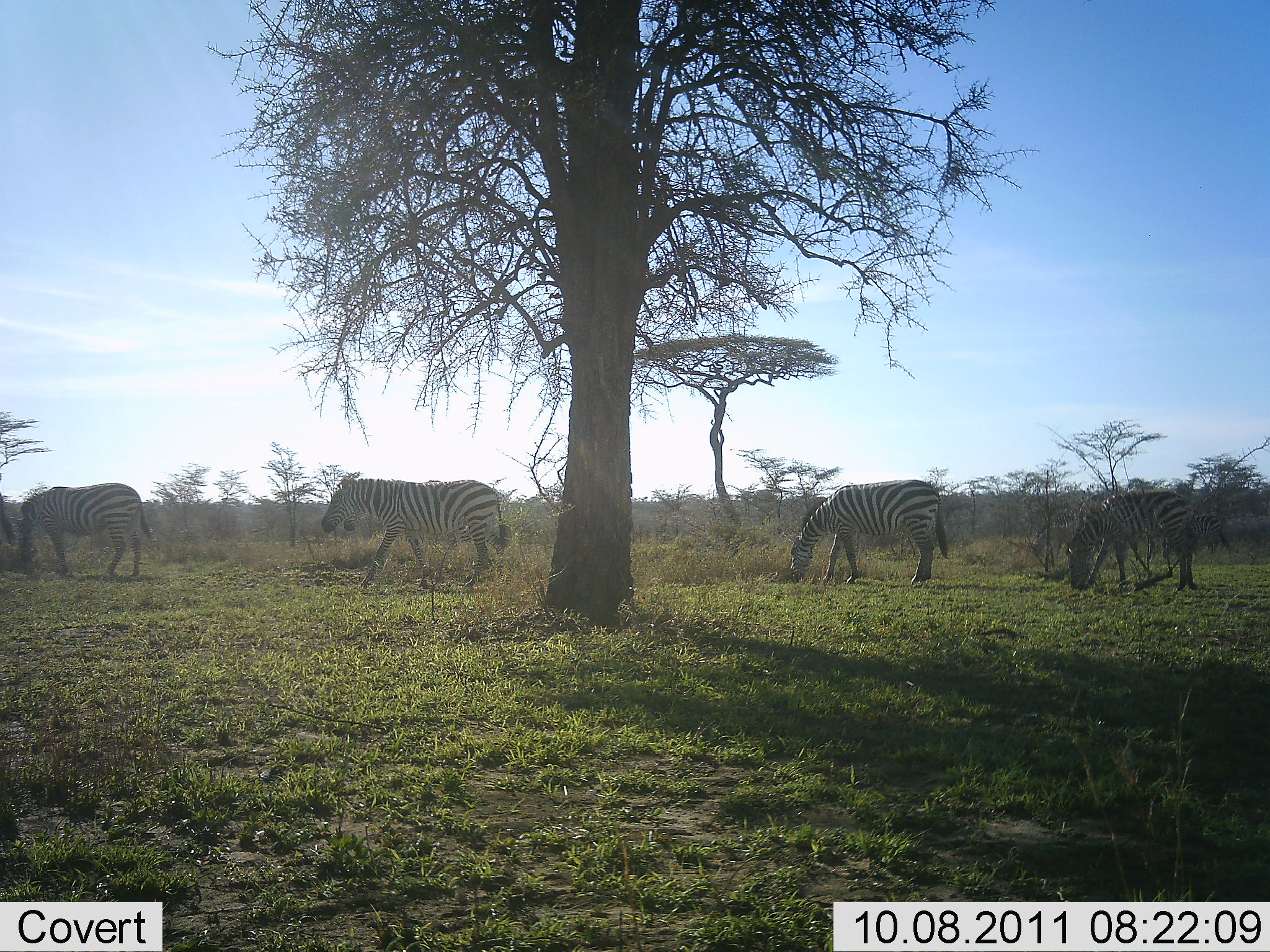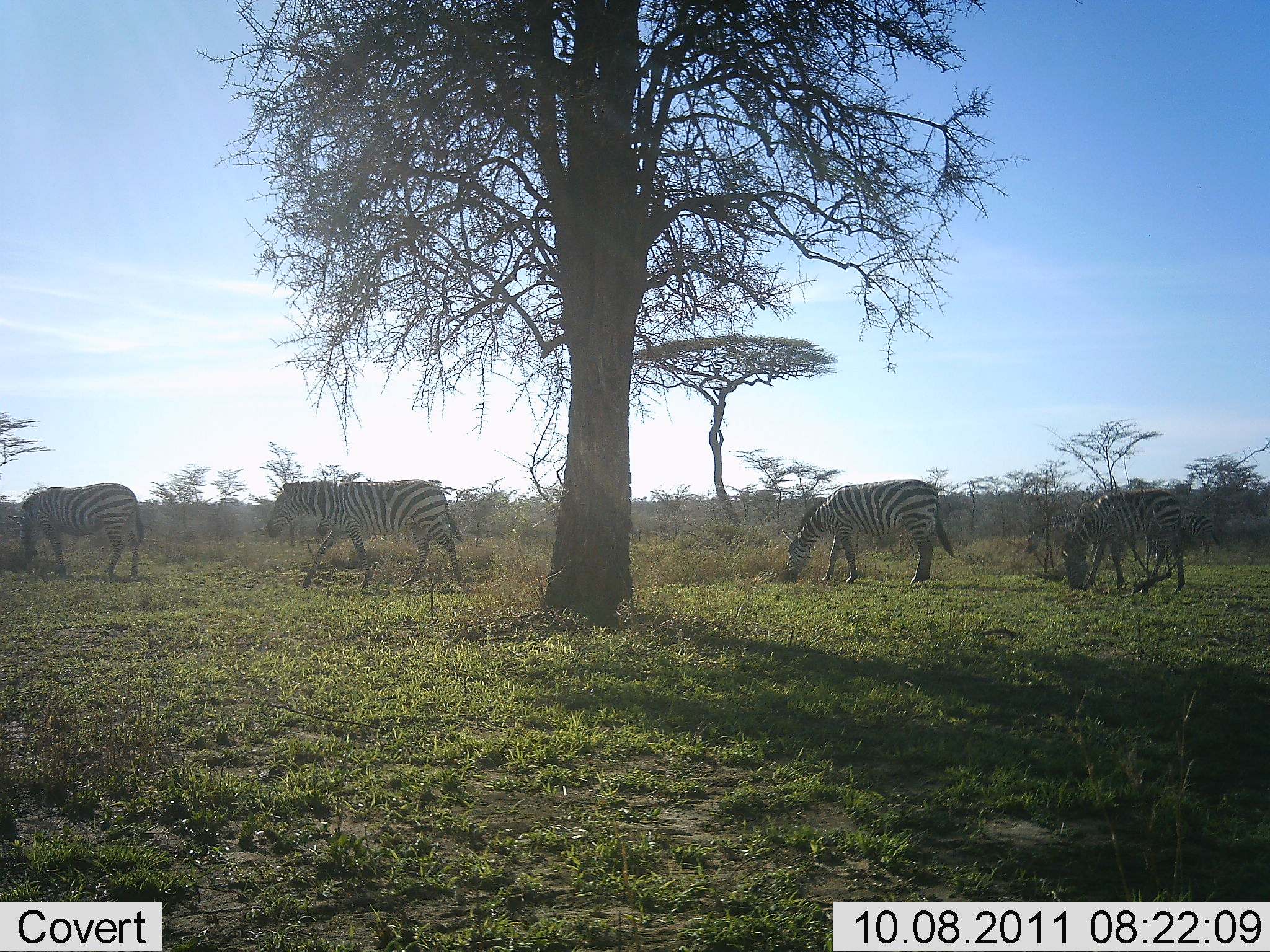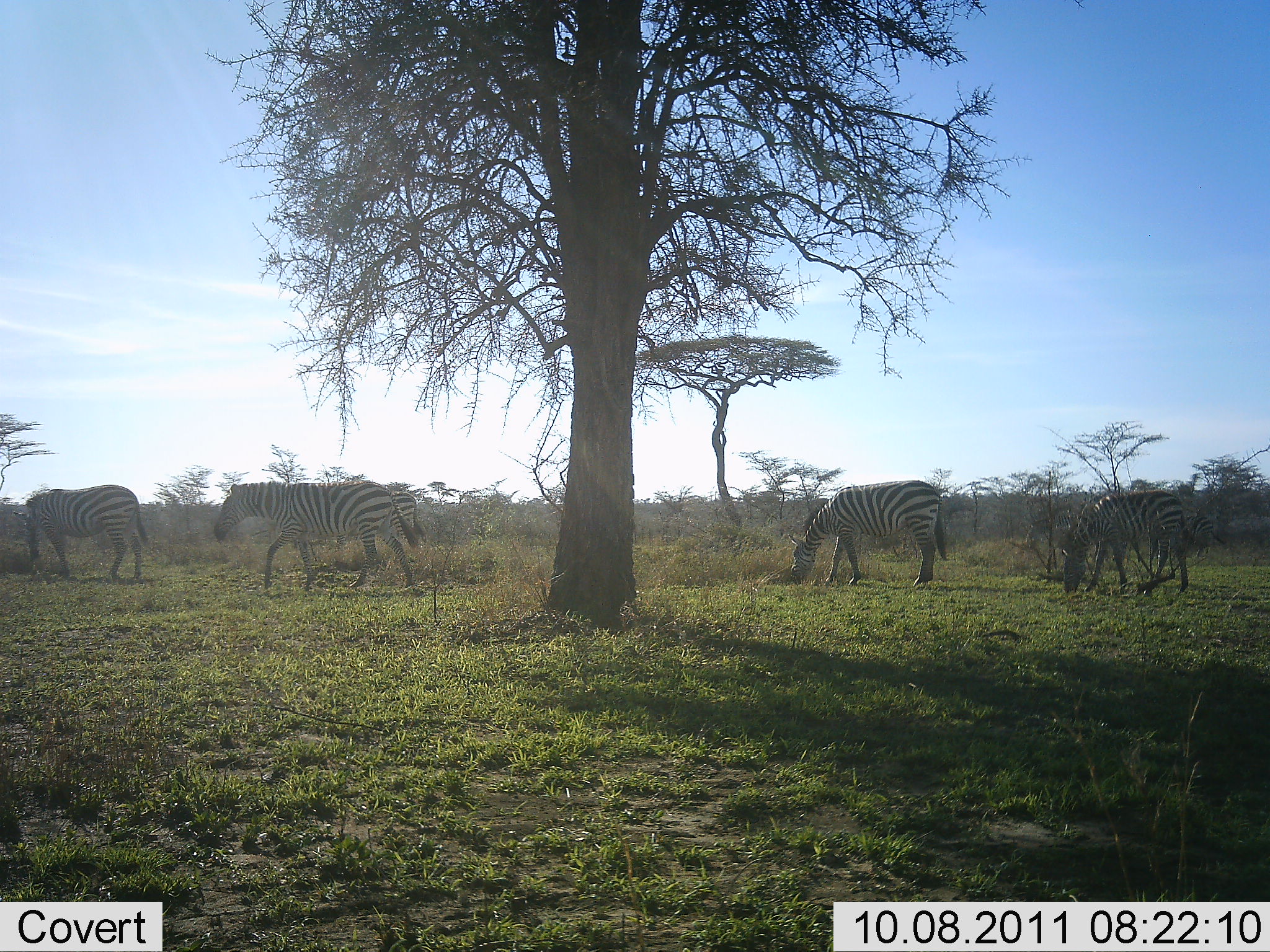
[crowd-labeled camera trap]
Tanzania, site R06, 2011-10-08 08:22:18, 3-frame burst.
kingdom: Animalia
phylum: Chordata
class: Mammalia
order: Perissodactyla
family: Equidae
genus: Equus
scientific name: Equus quagga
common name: plains zebra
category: zebra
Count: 4.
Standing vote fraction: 33%.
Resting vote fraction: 0%.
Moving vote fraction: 92%.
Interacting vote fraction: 0%.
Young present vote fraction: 0%.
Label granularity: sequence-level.